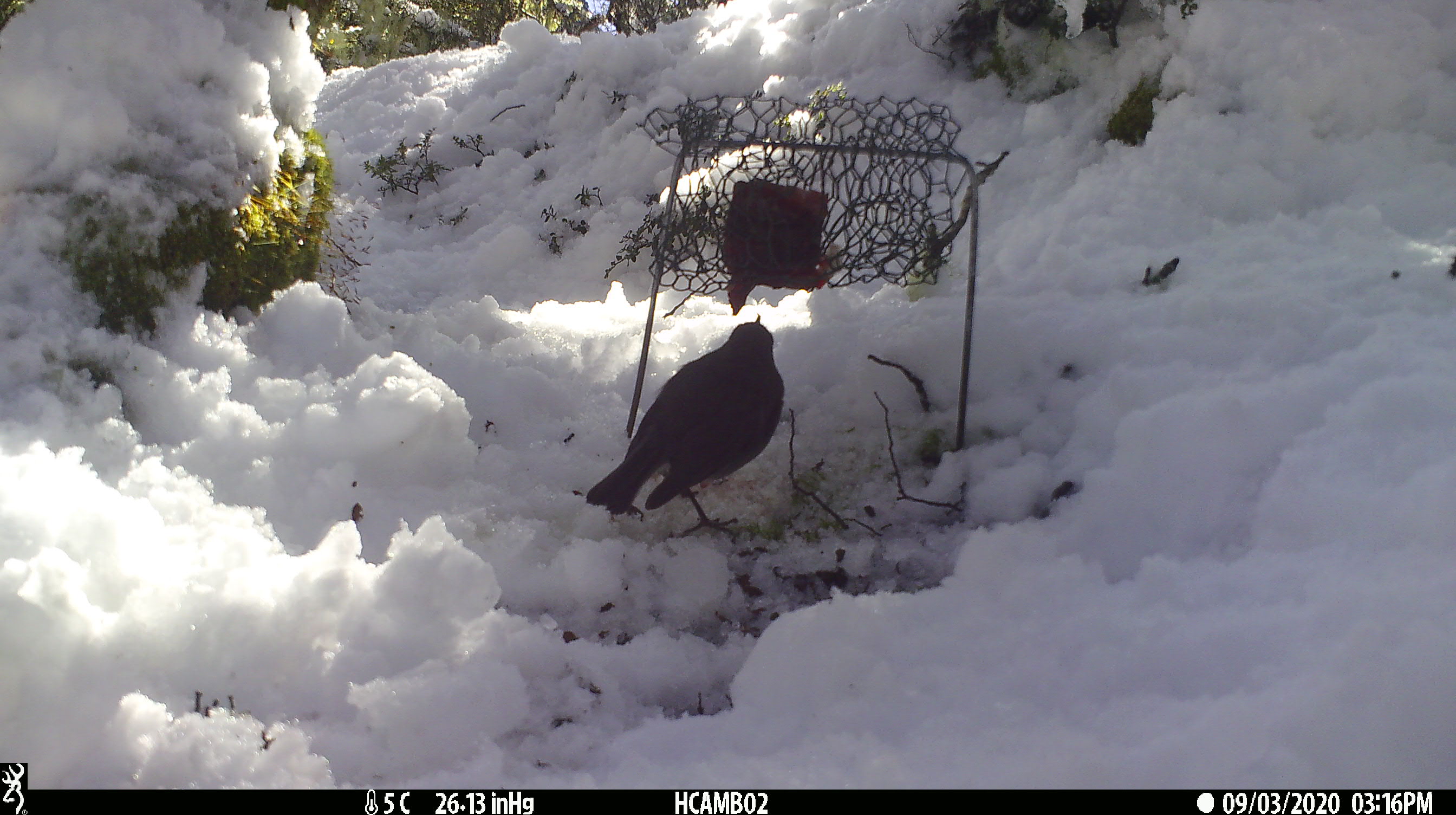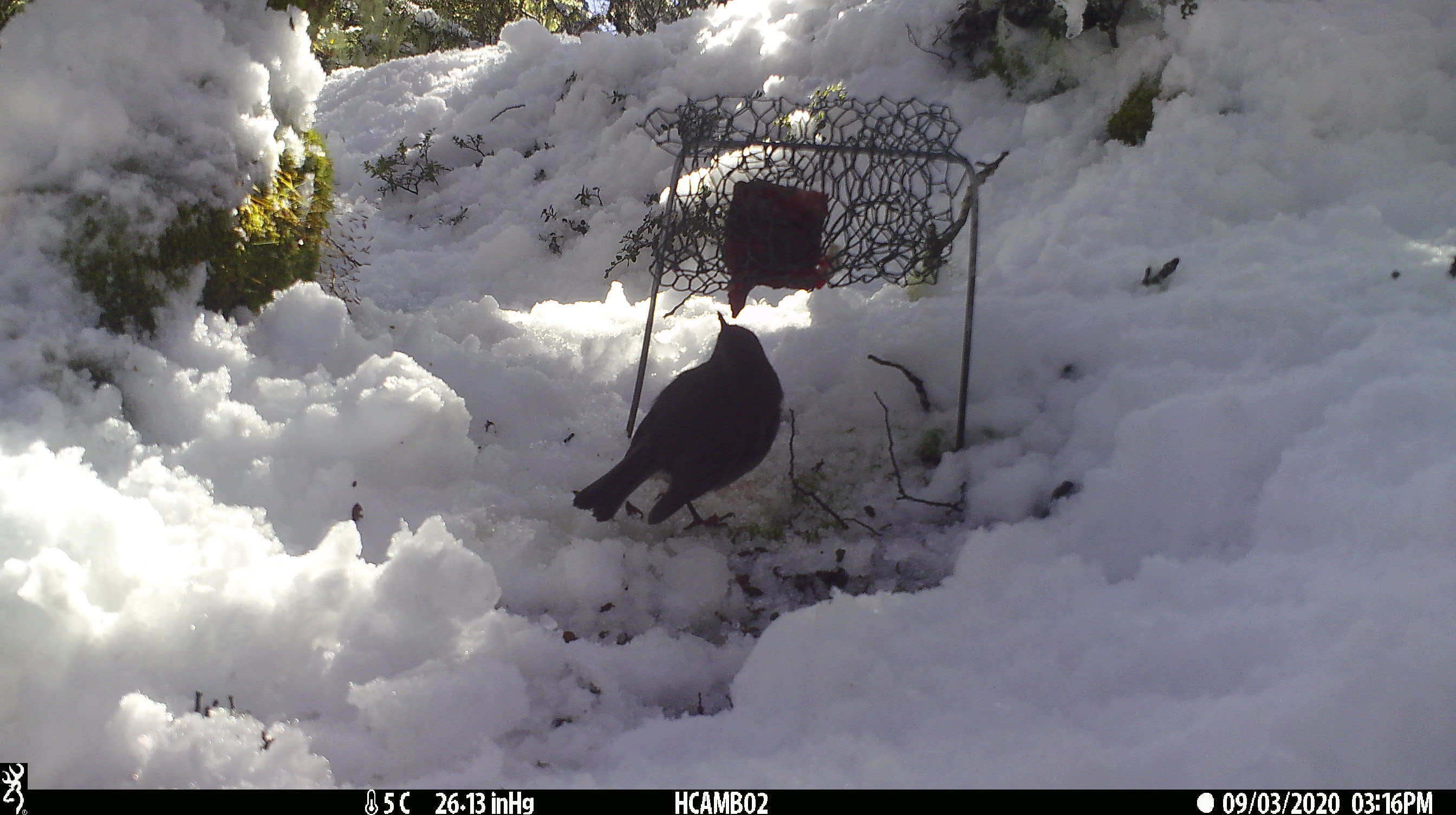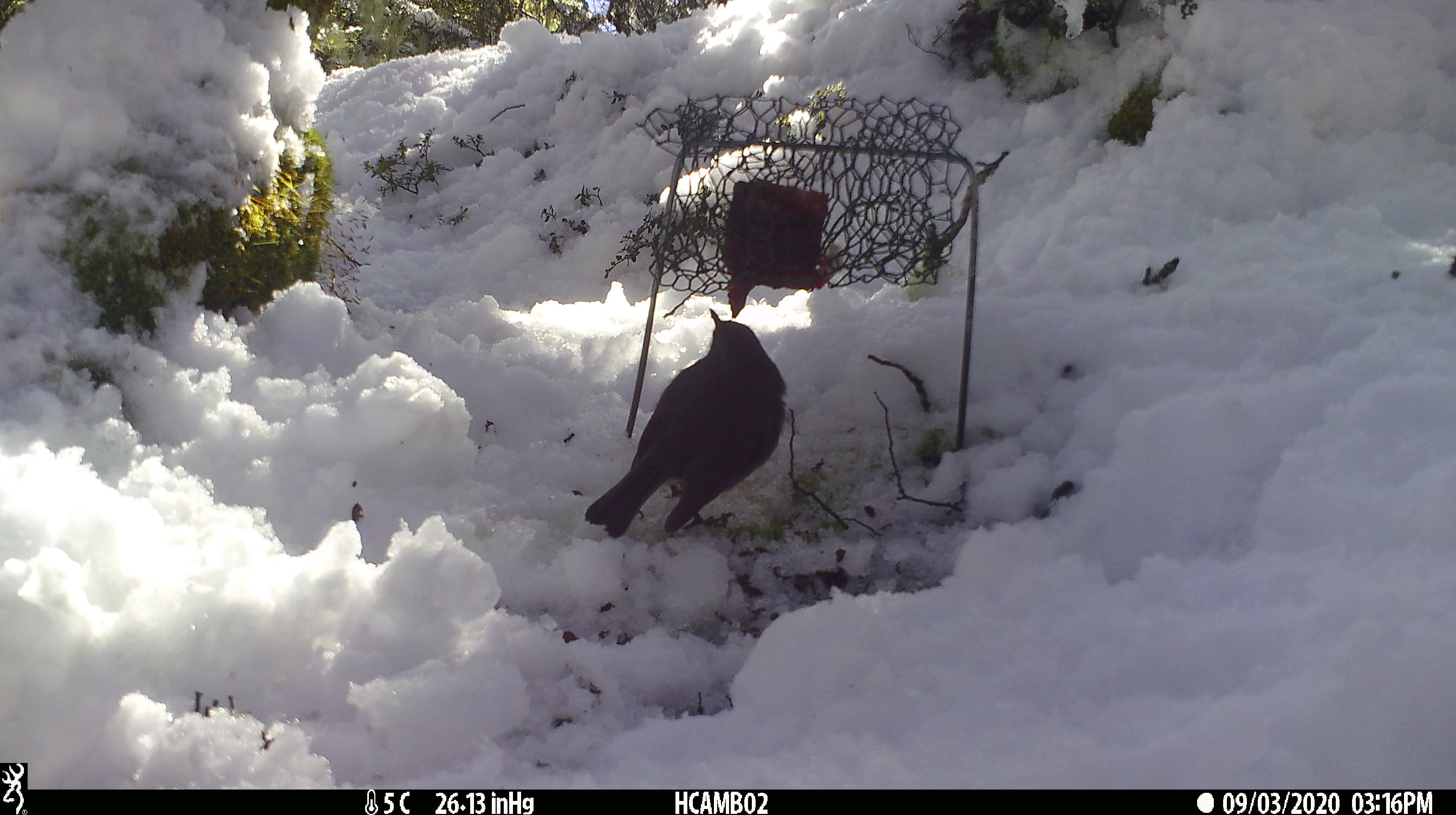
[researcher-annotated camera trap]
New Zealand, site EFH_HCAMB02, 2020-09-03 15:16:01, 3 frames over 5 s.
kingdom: Animalia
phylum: Chordata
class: Aves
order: Passeriformes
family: Petroicidae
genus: Petroica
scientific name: Petroica australis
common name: new zealand robin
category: robin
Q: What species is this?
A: Robin (new zealand robin) (Petroica australis).